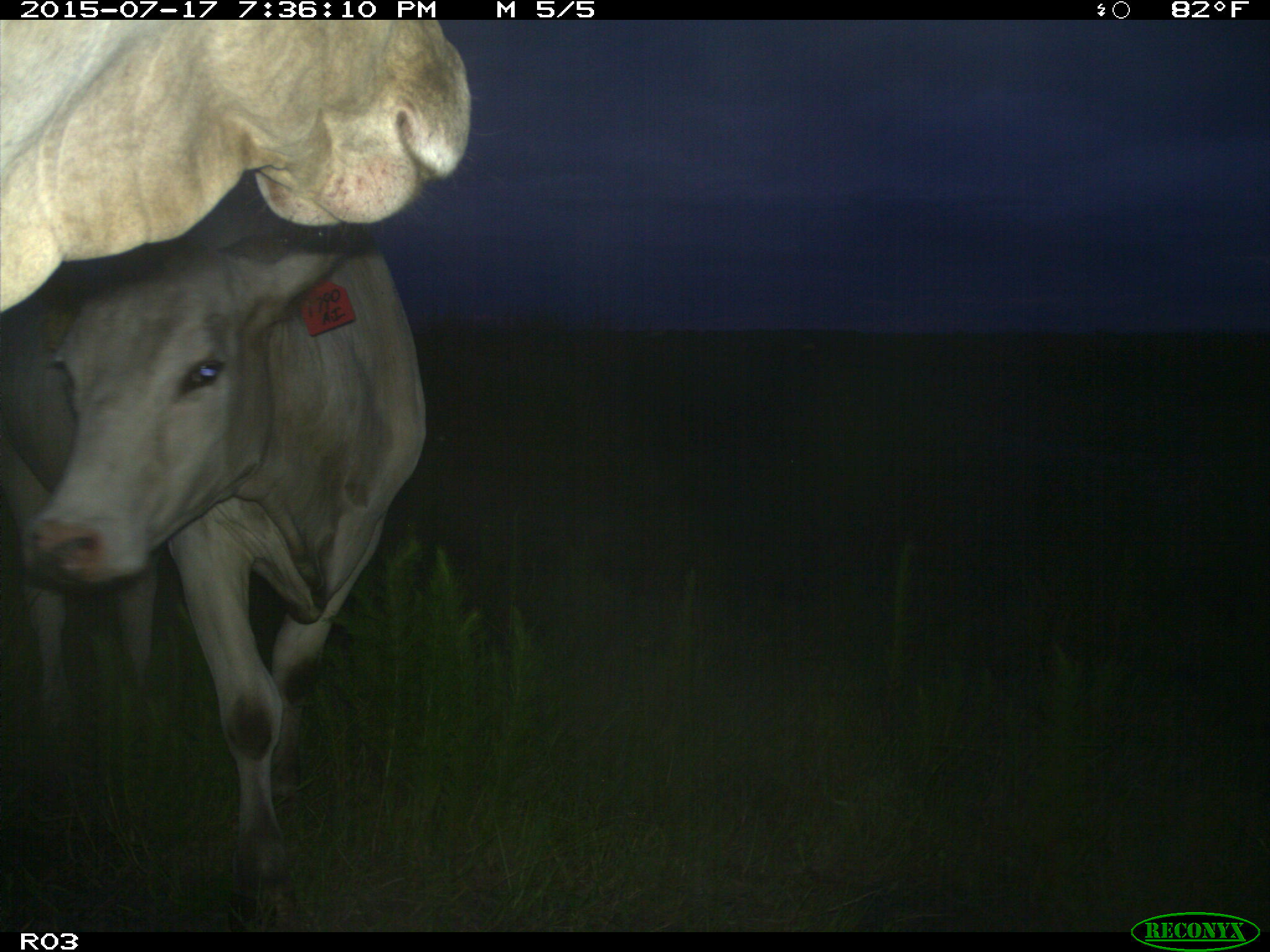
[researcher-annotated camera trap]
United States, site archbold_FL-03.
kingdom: Animalia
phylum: Chordata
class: Mammalia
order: Artiodactyla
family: Bovidae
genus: Bos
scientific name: Bos taurus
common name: domestic cow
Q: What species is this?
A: Bos taurus (domestic cow).